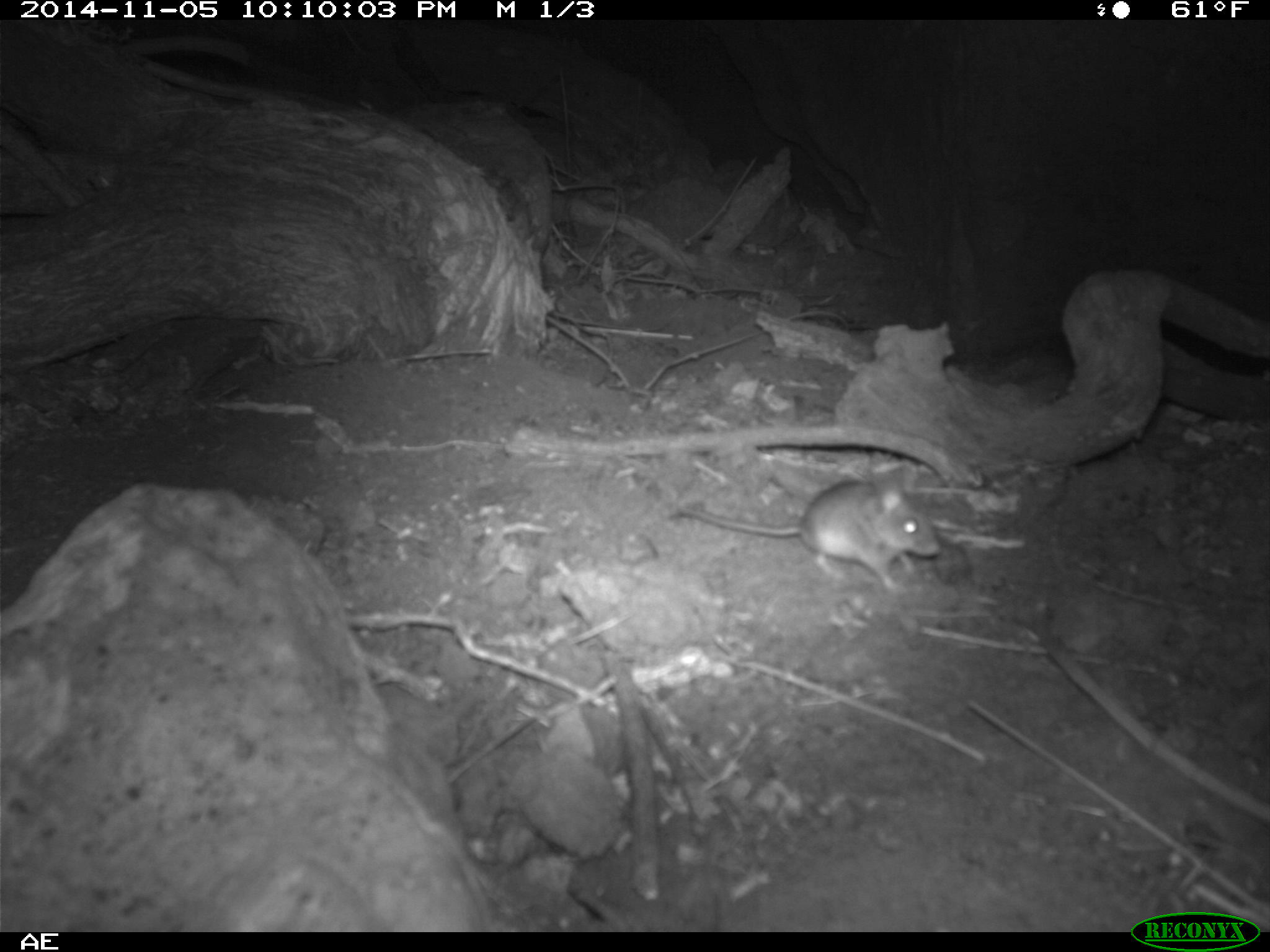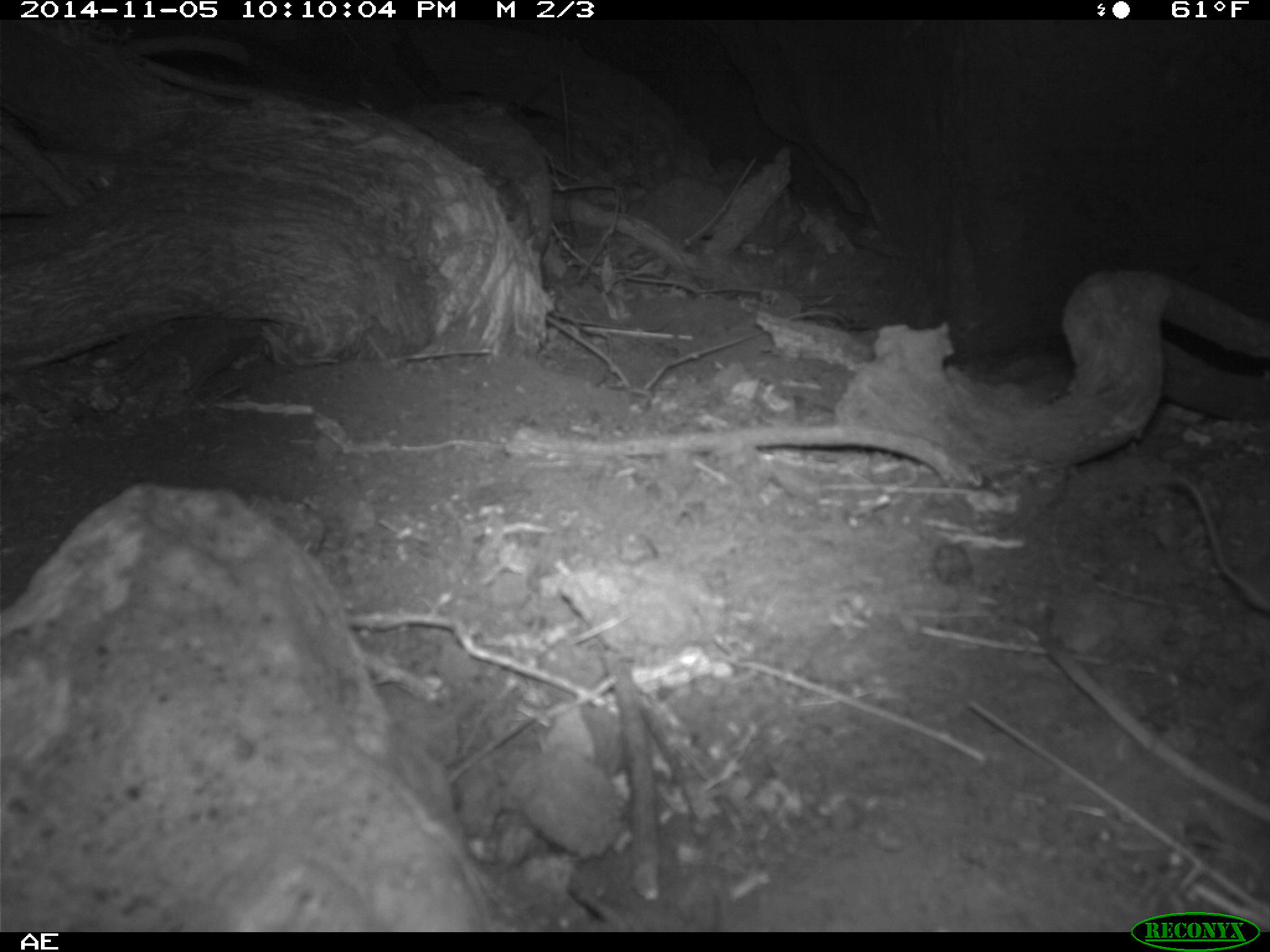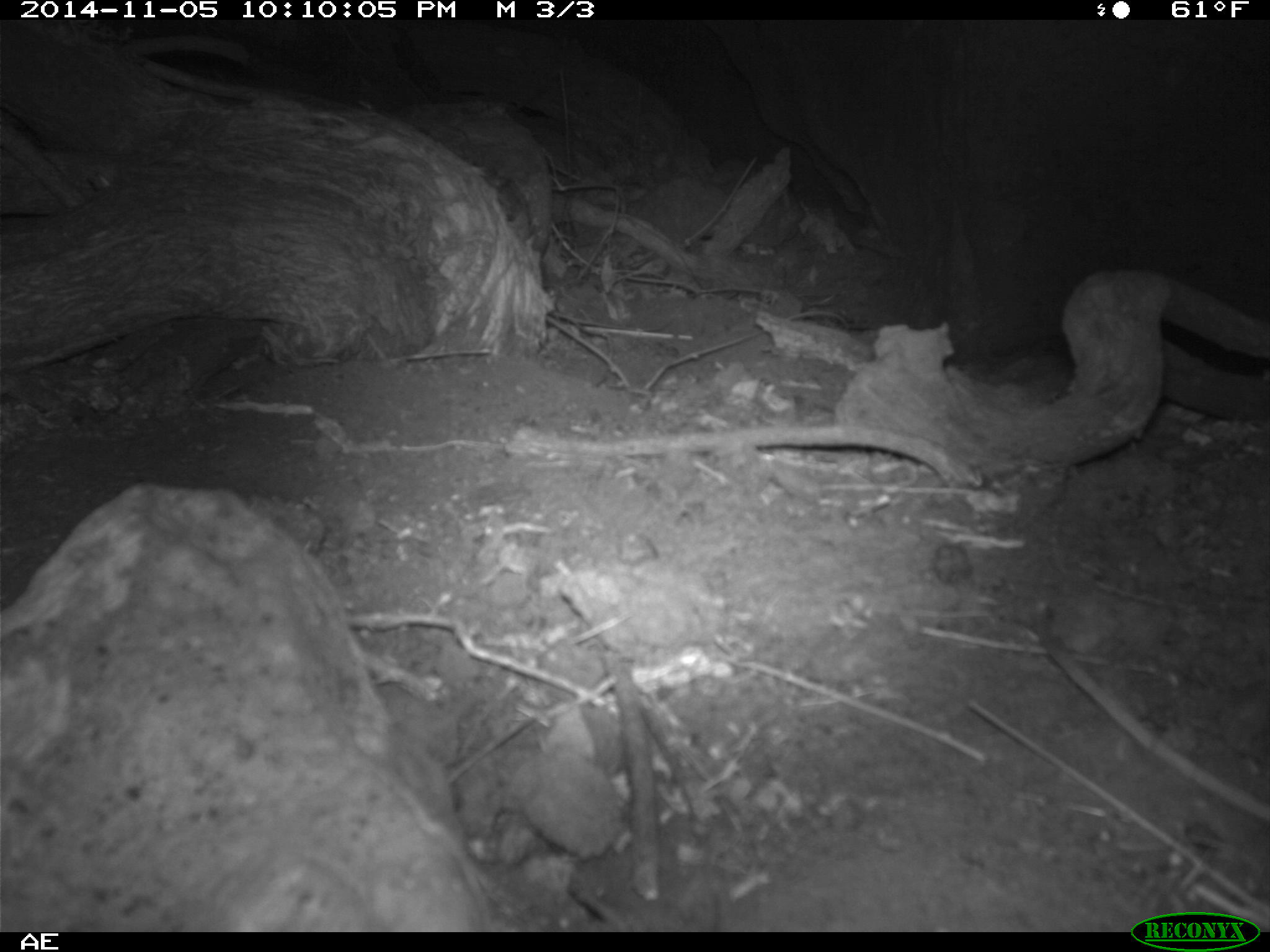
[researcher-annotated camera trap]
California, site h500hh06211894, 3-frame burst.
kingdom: Animalia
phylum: Chordata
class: Mammalia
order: Rodentia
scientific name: Rodentia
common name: rodent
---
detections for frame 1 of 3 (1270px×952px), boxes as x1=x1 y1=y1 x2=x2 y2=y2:
rodent: x1=678 y1=467 x2=939 y2=593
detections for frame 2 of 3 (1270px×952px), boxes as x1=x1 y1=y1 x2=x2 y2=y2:
rodent: x1=1165 y1=475 x2=1269 y2=611